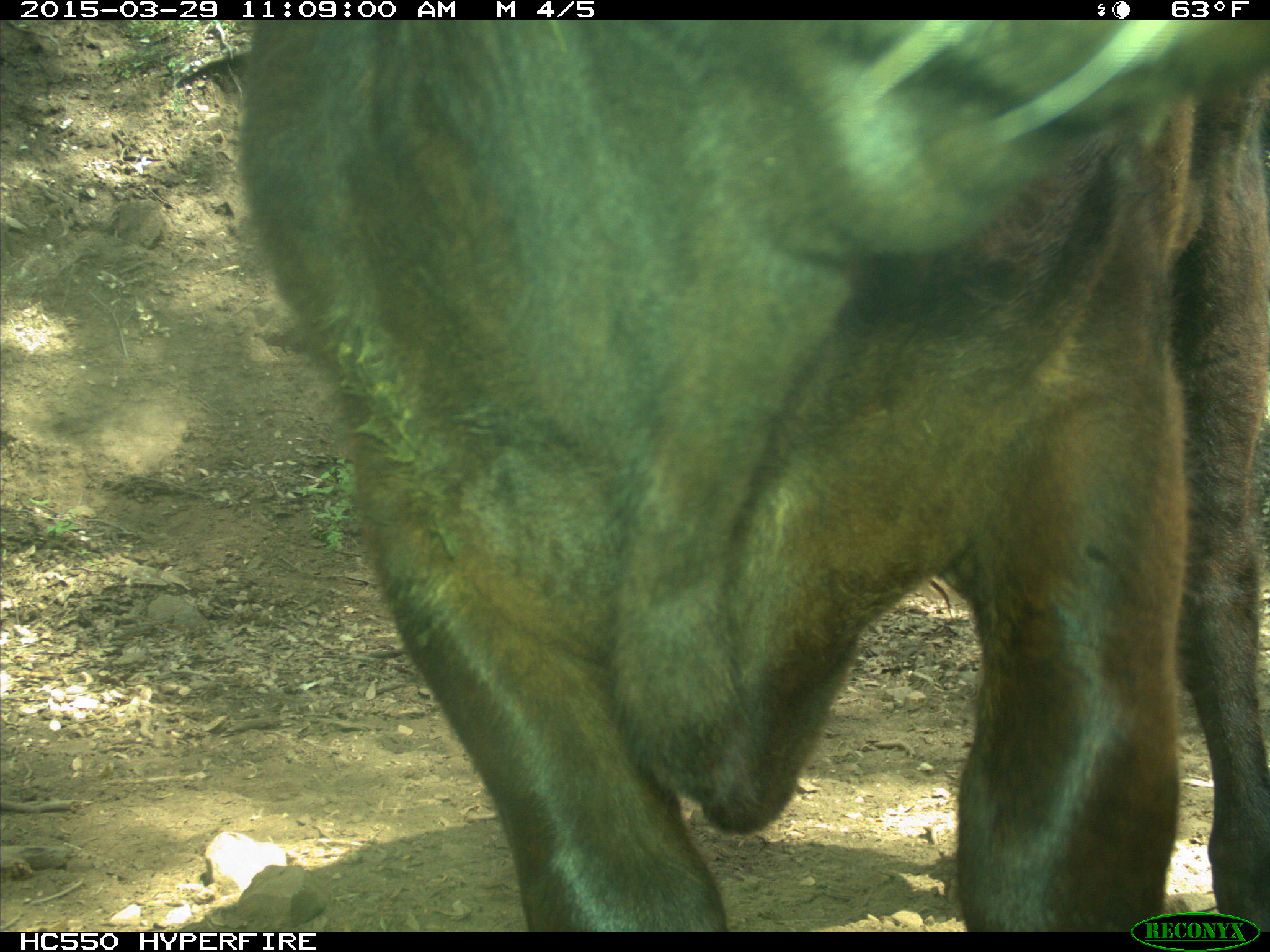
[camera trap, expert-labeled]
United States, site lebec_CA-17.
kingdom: Animalia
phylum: Chordata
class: Mammalia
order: Artiodactyla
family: Bovidae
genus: Bos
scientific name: Bos taurus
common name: domestic cow